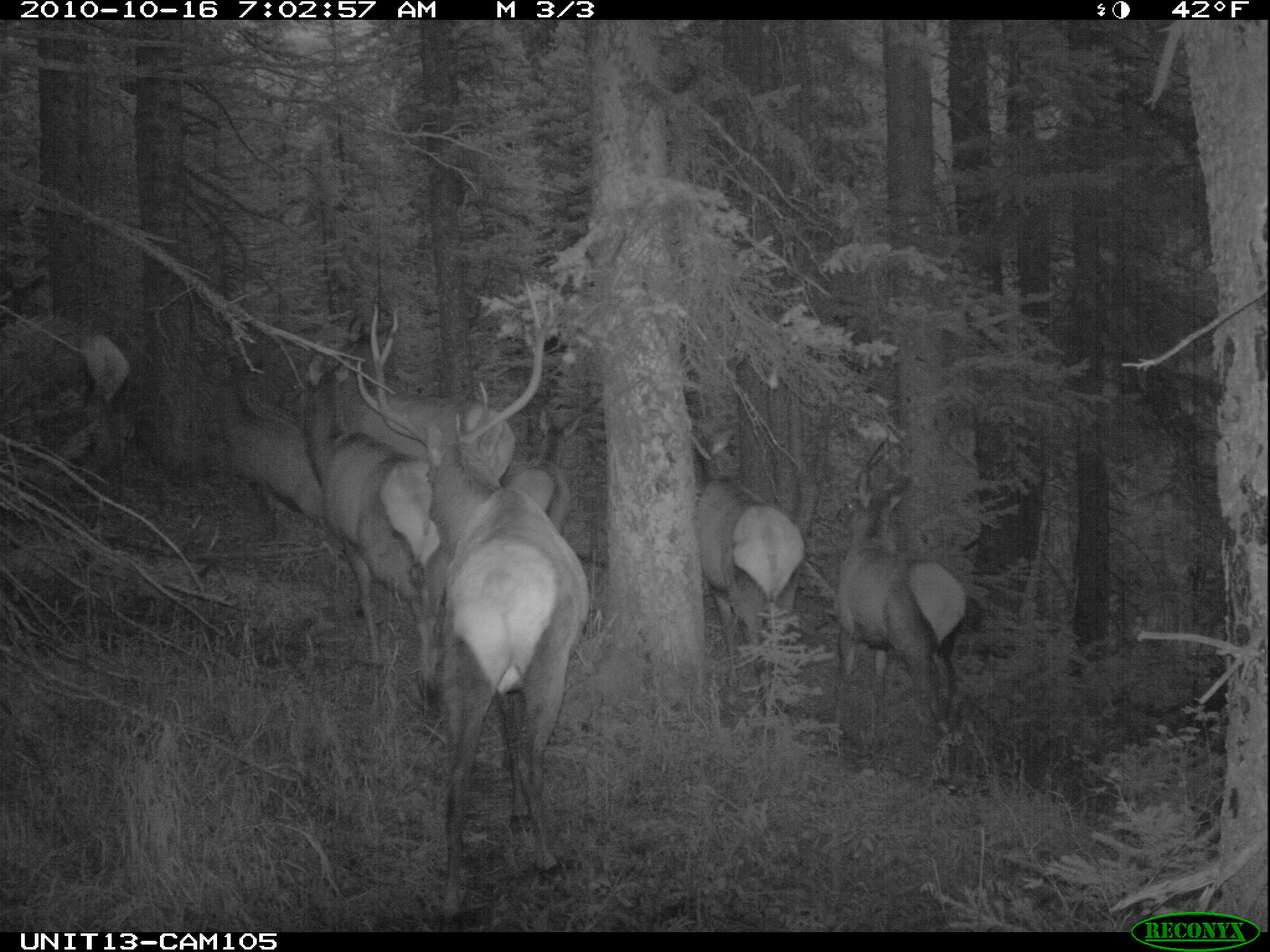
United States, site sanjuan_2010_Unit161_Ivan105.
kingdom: Animalia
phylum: Chordata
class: Mammalia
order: Artiodactyla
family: Cervidae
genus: Cervus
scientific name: Cervus elaphus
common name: red deer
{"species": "Cervus elaphus (red deer)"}